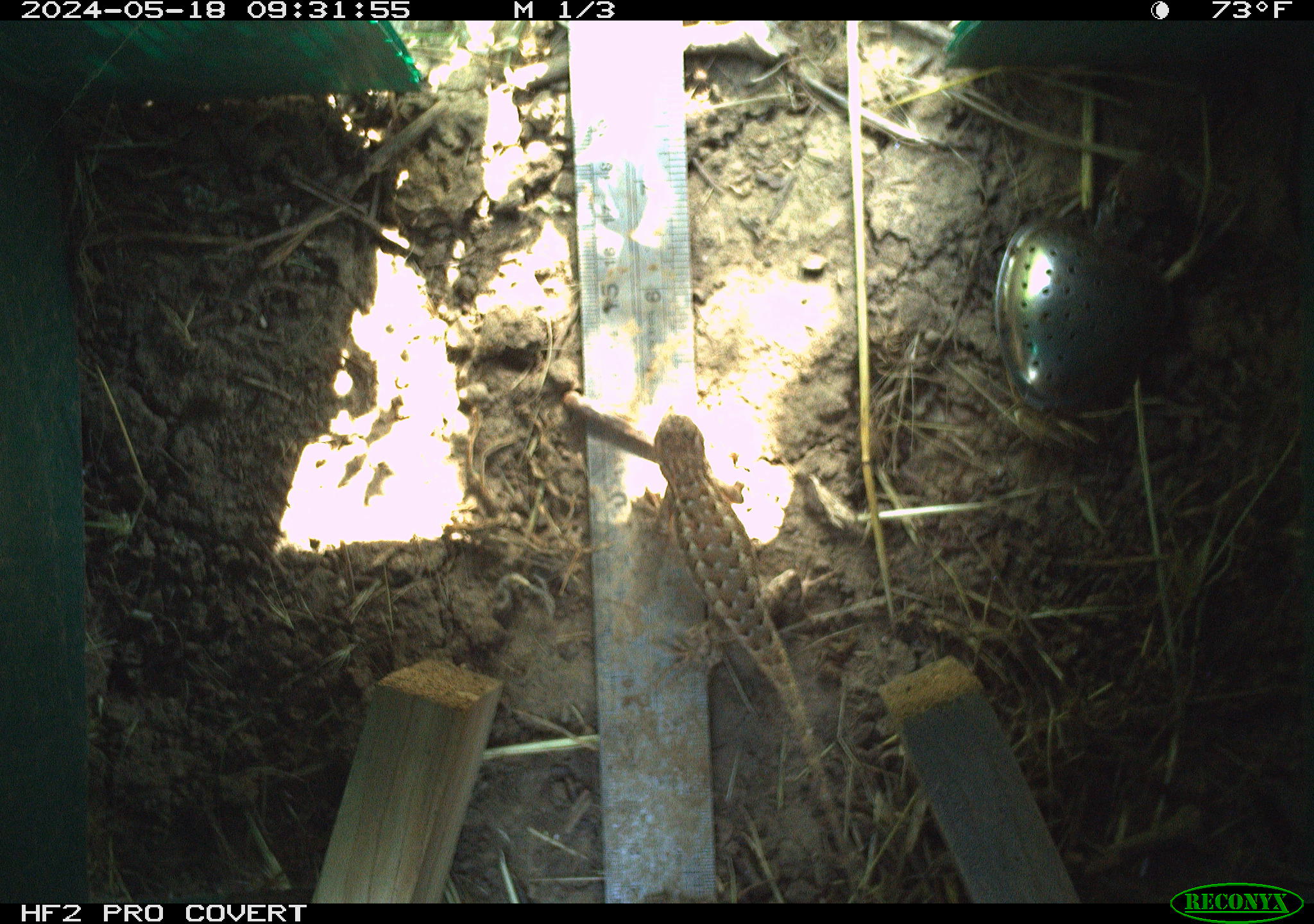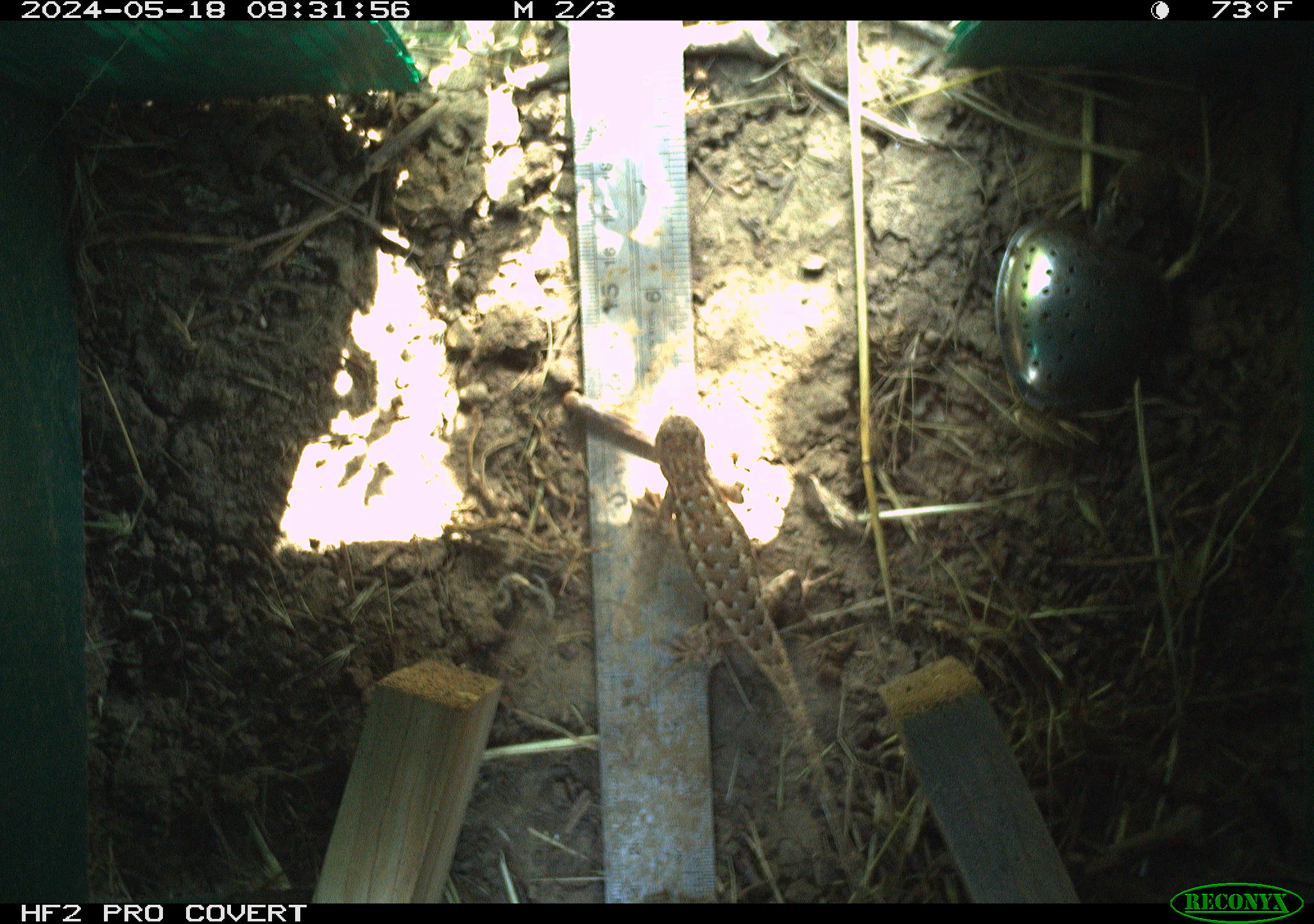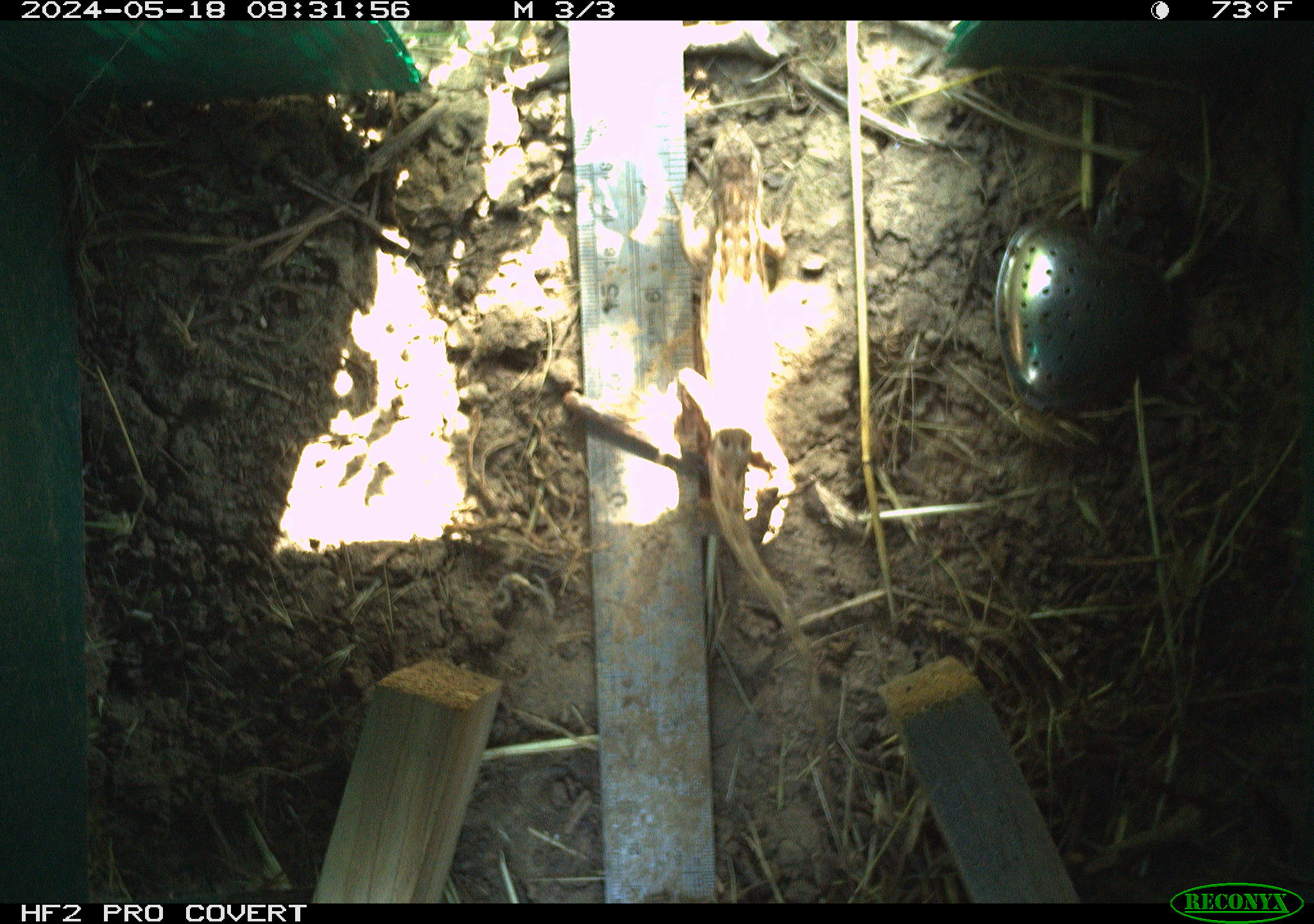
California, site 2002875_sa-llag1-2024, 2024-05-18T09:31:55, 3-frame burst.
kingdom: Animalia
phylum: Chordata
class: Reptilia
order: Squamata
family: Phrynosomatidae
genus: Sceloporus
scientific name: Sceloporus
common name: spiny lizards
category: sceloporus species